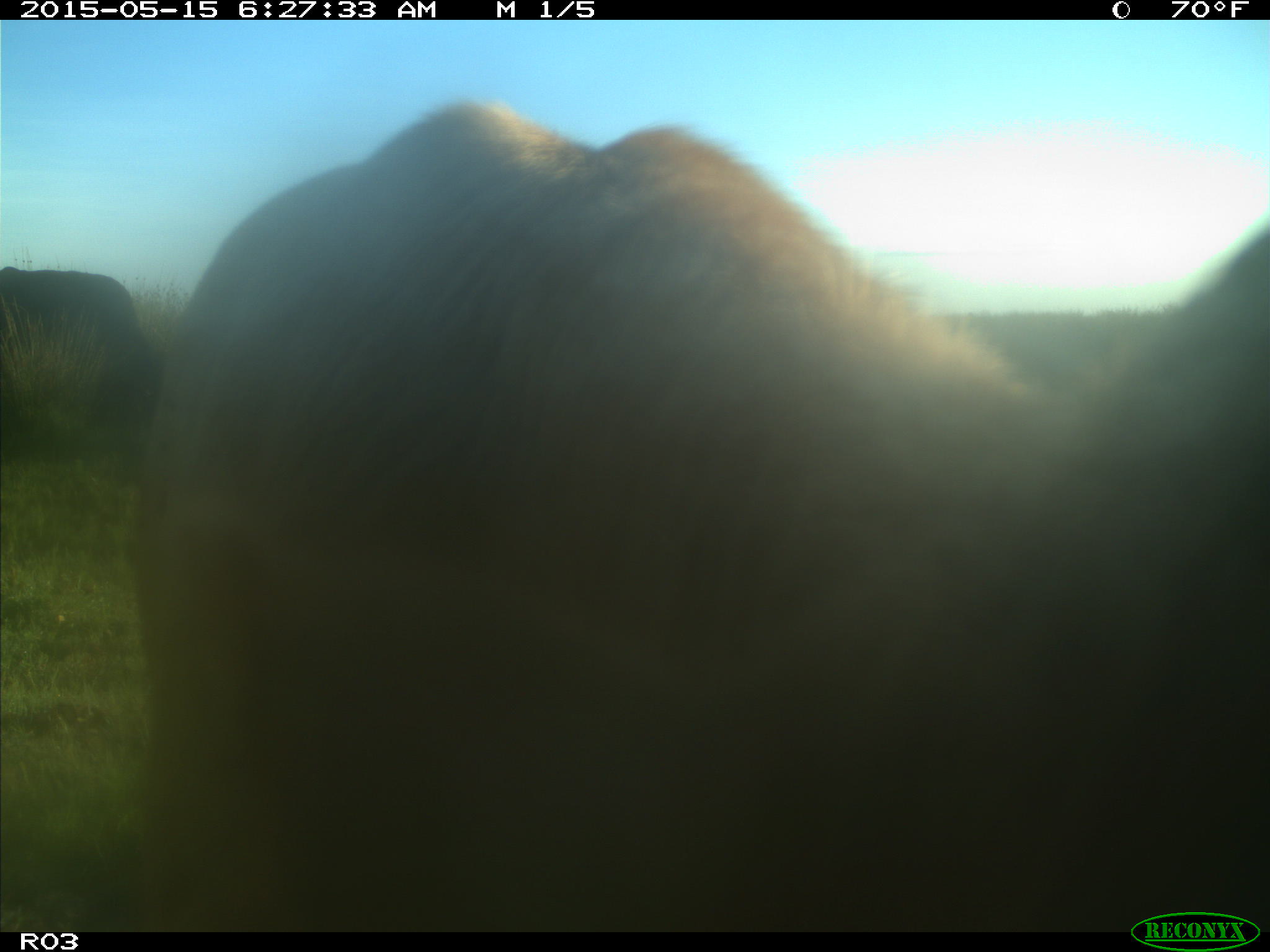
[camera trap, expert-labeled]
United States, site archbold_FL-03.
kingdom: Animalia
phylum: Chordata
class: Mammalia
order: Artiodactyla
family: Bovidae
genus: Bos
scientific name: Bos taurus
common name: domestic cow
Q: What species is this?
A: Bos taurus (domestic cow).